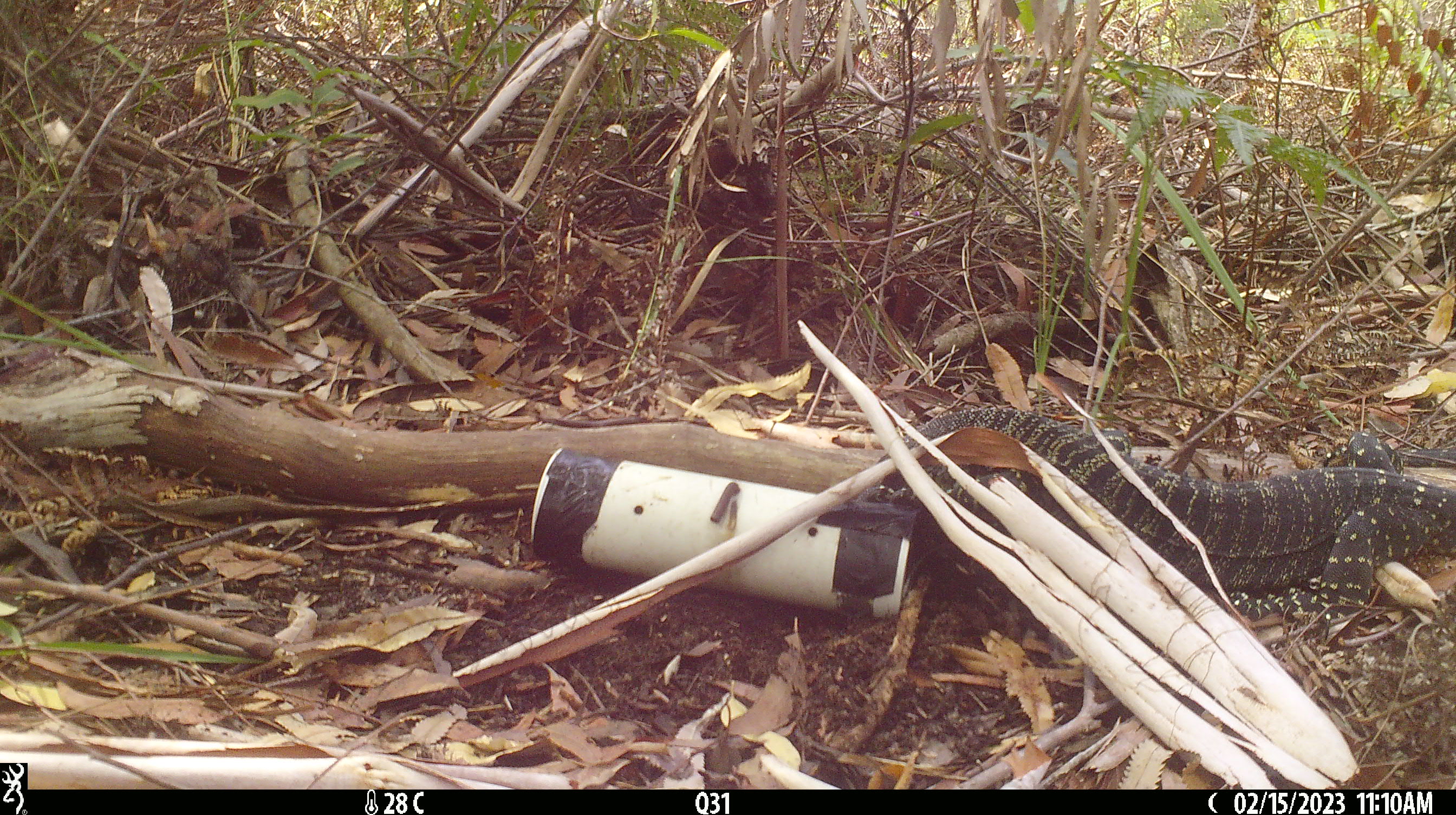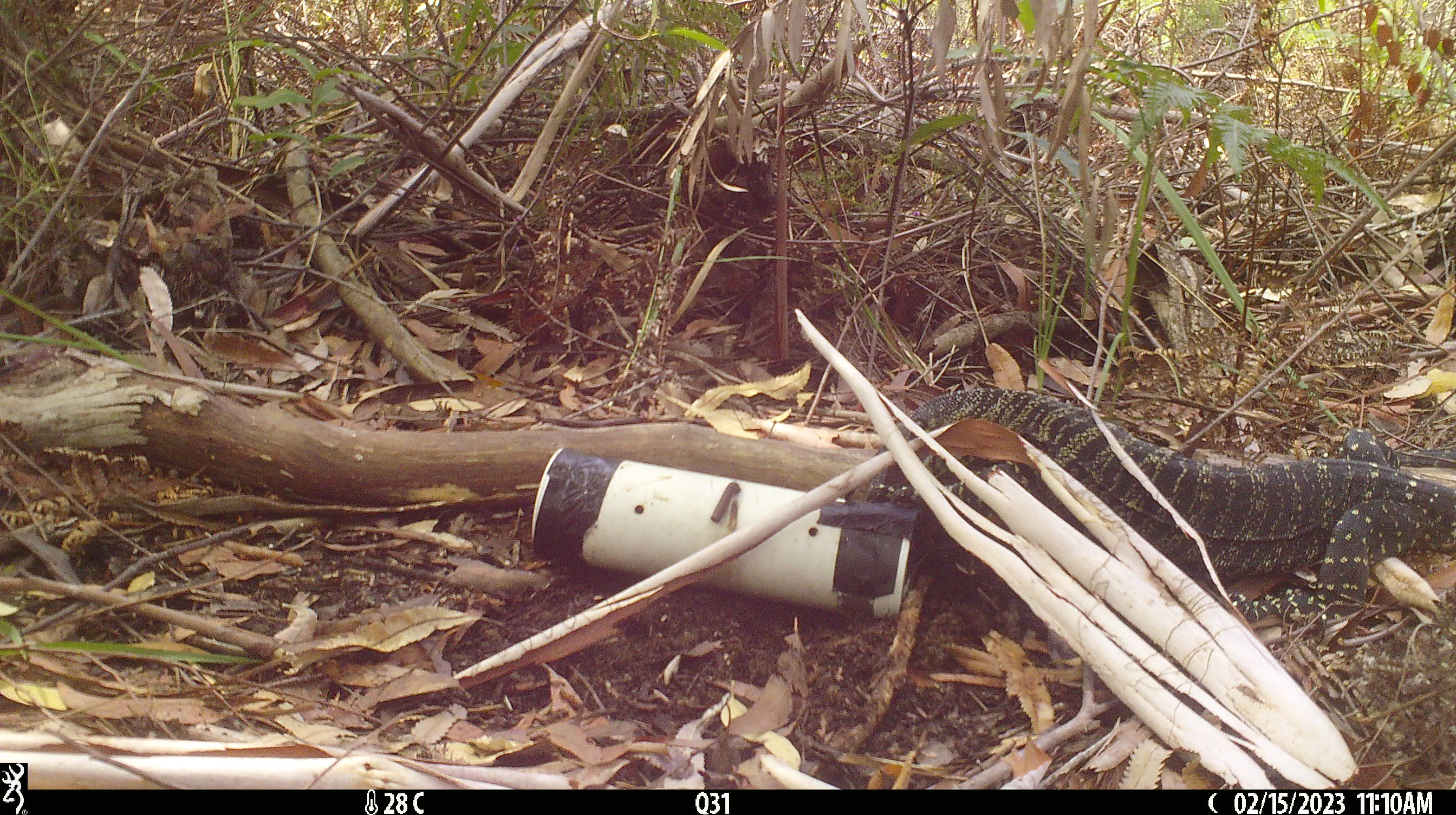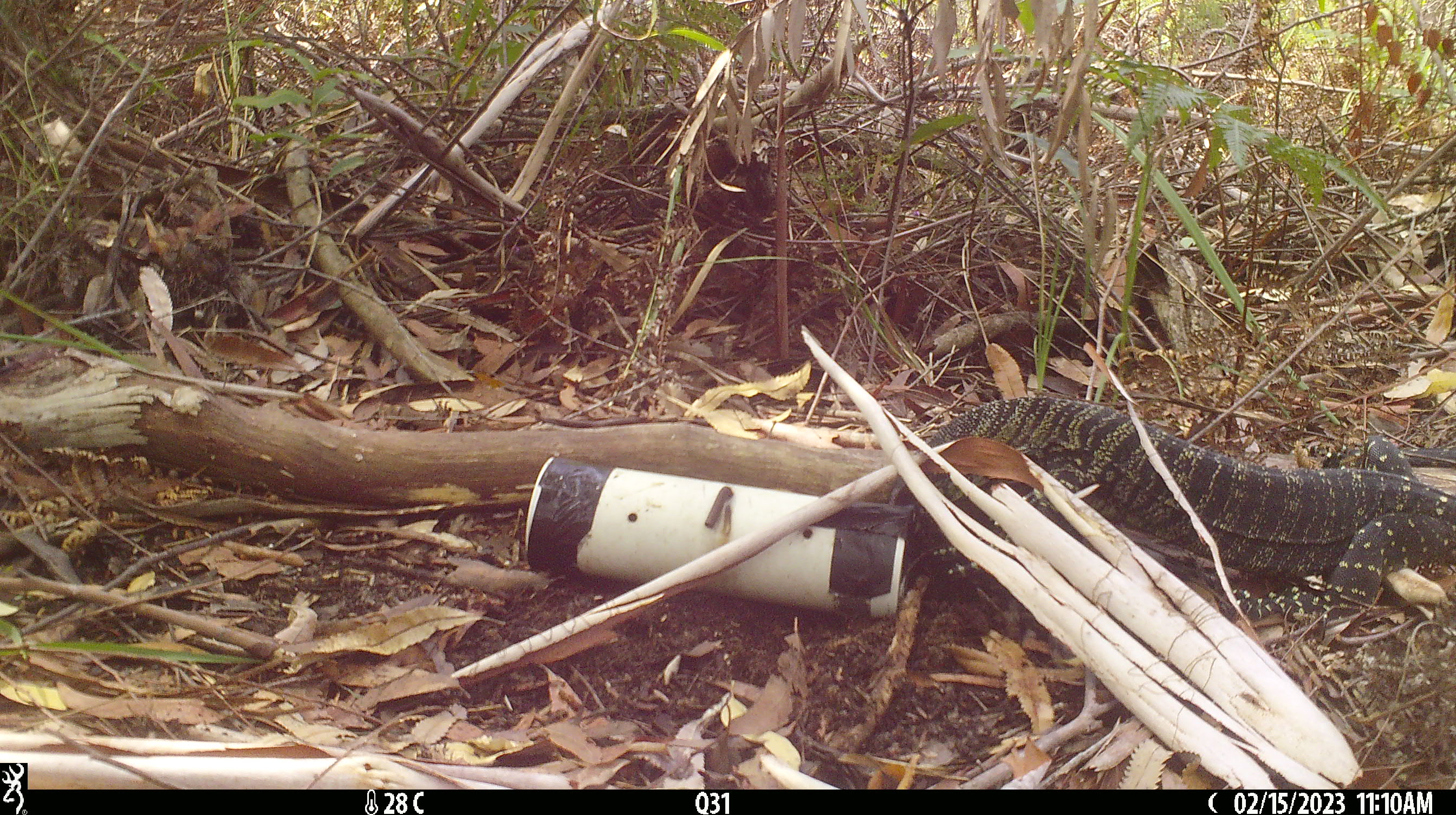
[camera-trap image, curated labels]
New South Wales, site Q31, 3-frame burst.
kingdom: Animalia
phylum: Chordata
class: Reptilia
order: Squamata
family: Varanidae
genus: Varanus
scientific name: Varanus varius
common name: lace monitor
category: goanna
Goanna (lace monitor) (Varanus varius).